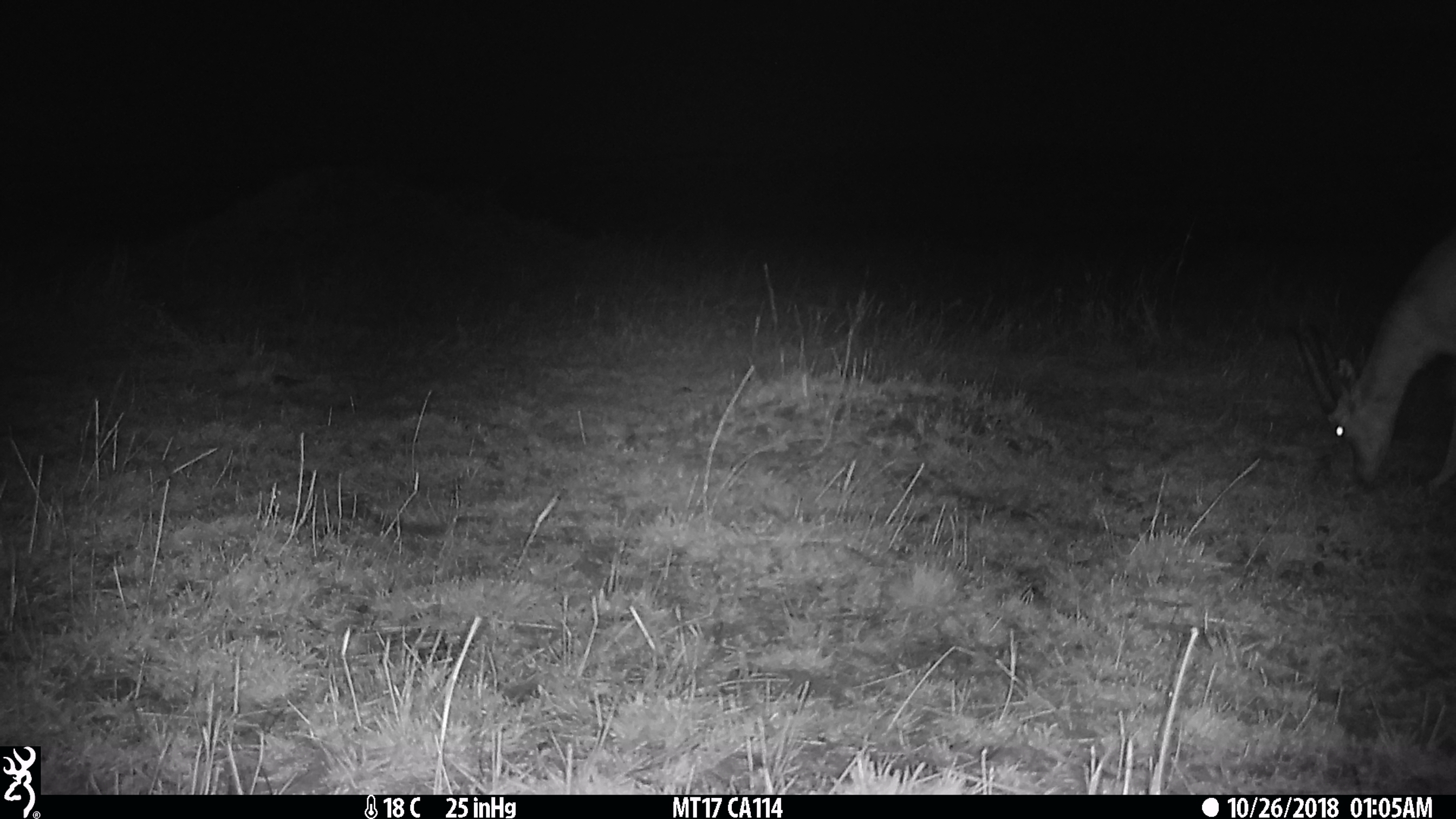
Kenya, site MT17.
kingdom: Animalia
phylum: Chordata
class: Mammalia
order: Artiodactyla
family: Bovidae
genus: Eudorcas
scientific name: Eudorcas thomsonii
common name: thomon's gazelle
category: gazelle thomsons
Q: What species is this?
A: Gazelle thomsons (thomon's gazelle) (Eudorcas thomsonii).